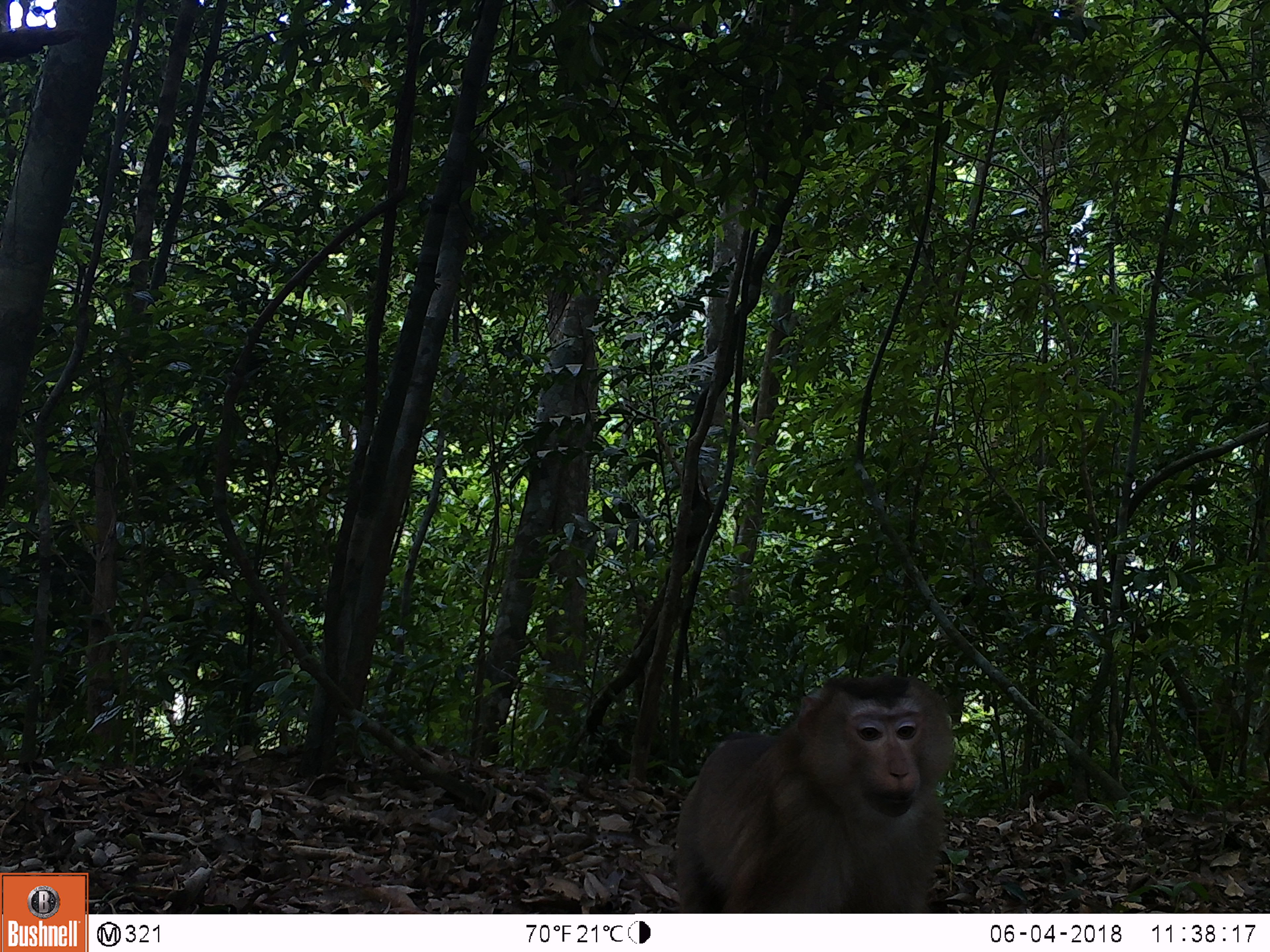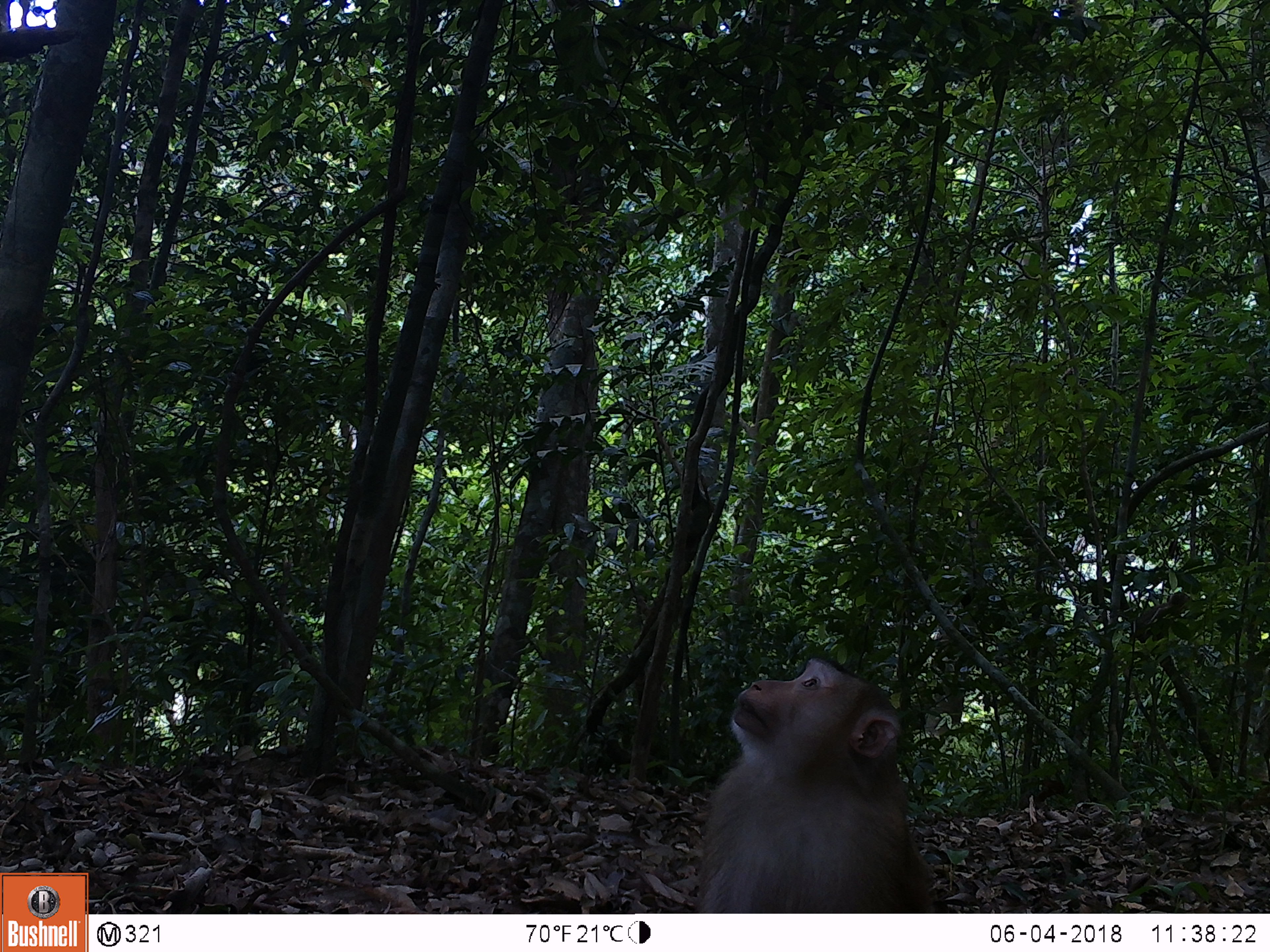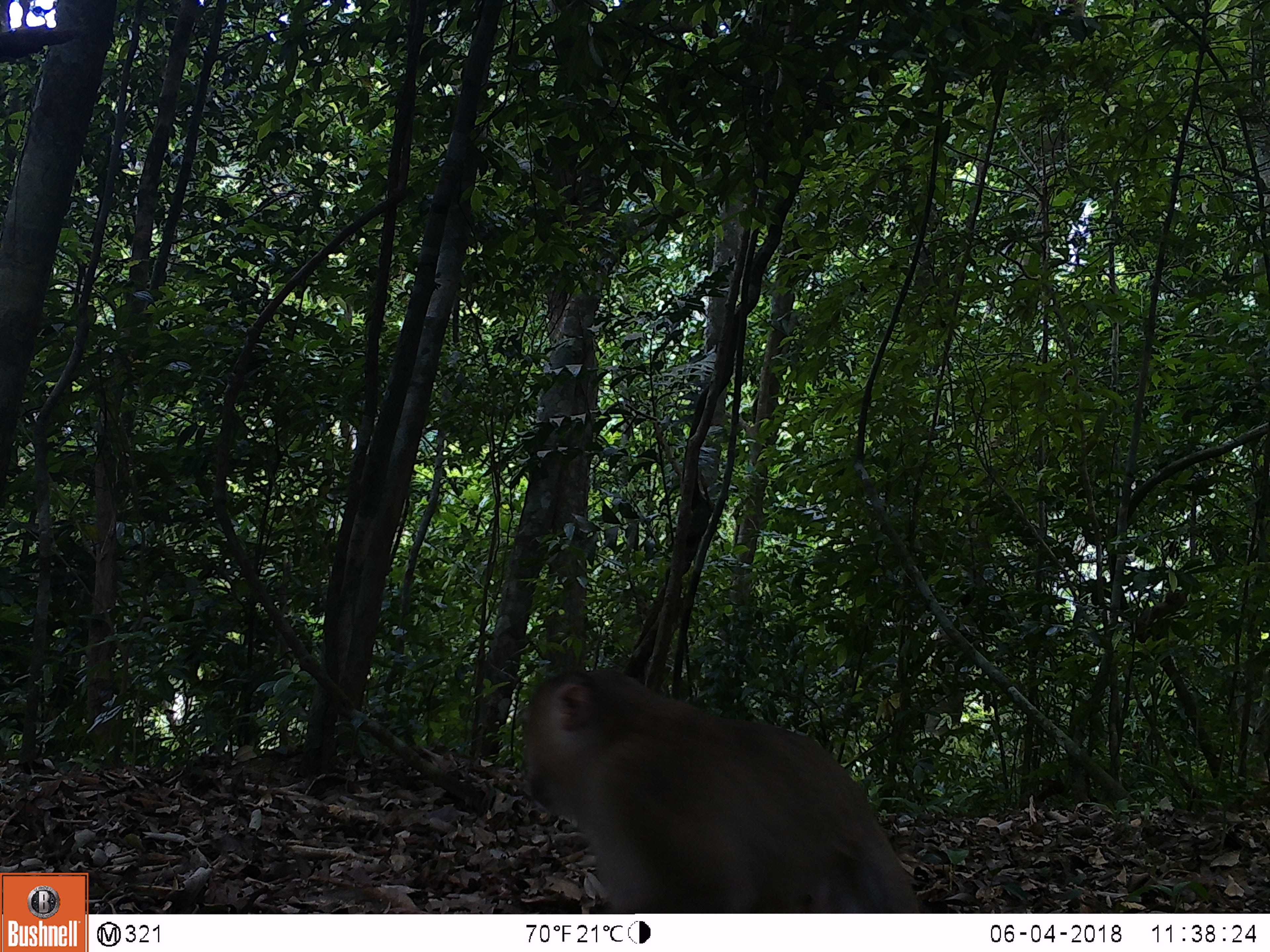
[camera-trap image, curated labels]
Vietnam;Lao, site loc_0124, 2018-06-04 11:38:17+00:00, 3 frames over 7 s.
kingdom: Animalia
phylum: Chordata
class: Mammalia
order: Primates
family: Cercopithecidae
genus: Macaca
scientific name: Macaca nemestrina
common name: pig-tailed macaque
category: pig tailed macaque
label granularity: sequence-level